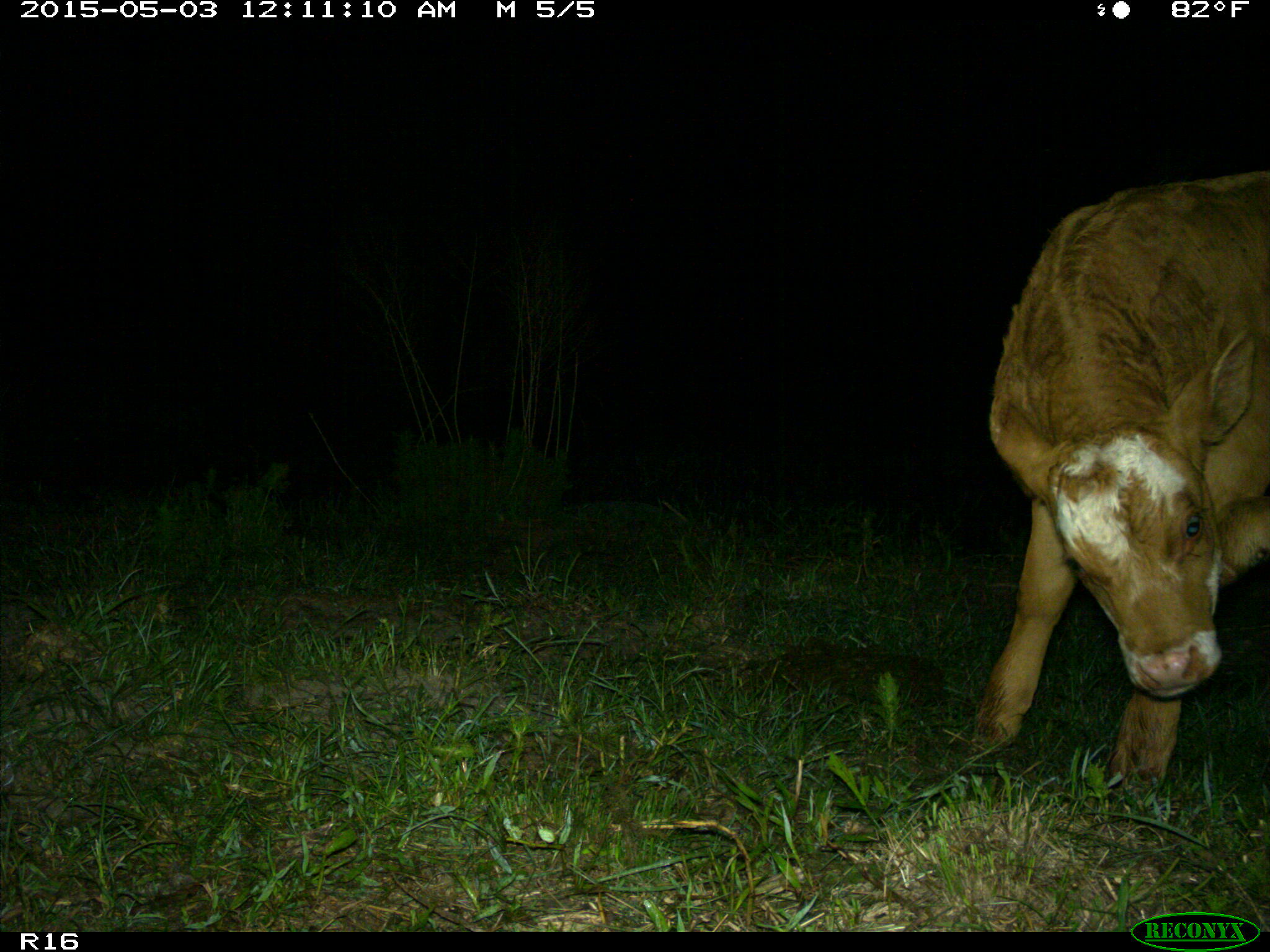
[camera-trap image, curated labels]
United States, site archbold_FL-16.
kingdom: Animalia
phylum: Chordata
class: Mammalia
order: Artiodactyla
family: Bovidae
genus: Bos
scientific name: Bos taurus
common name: domestic cow